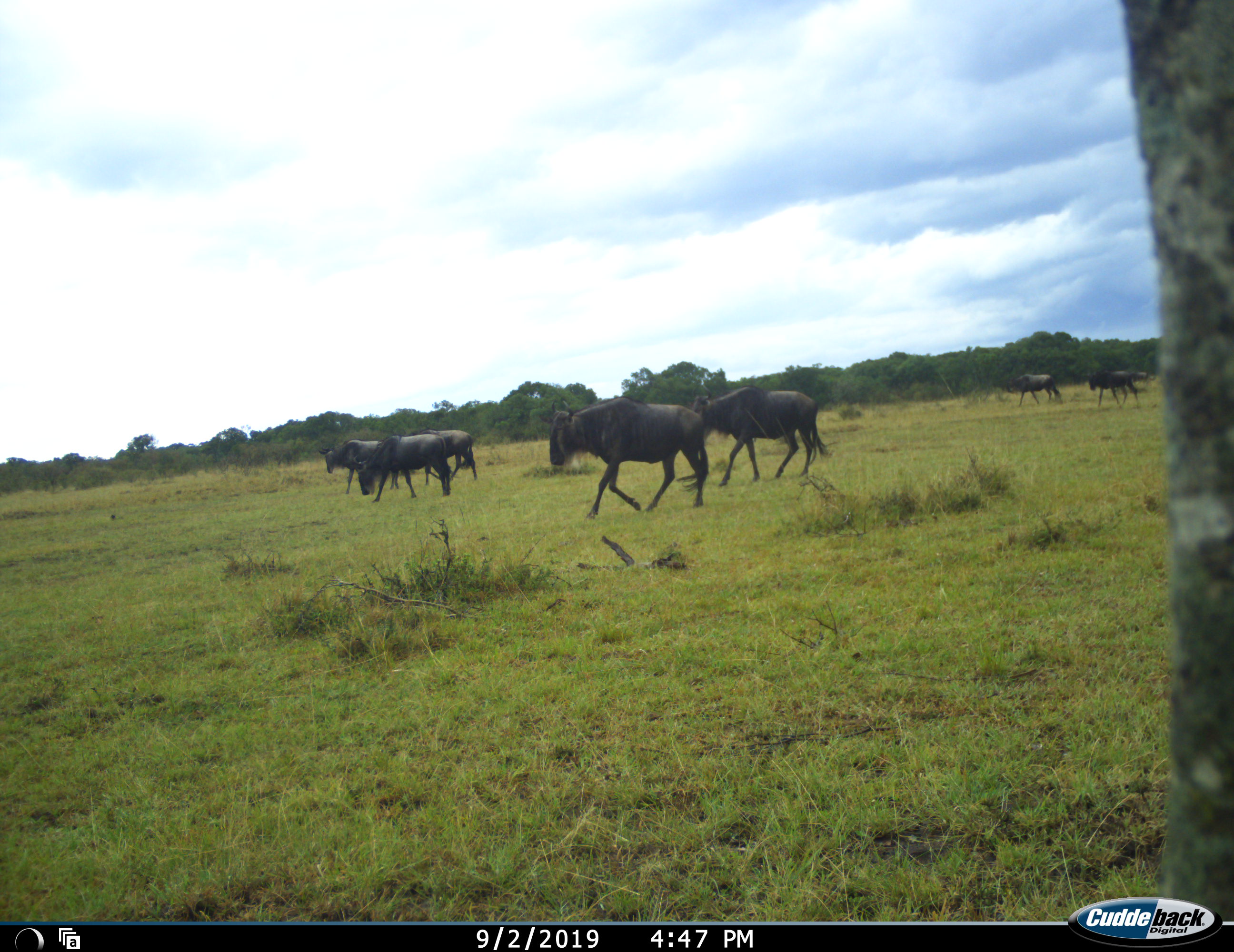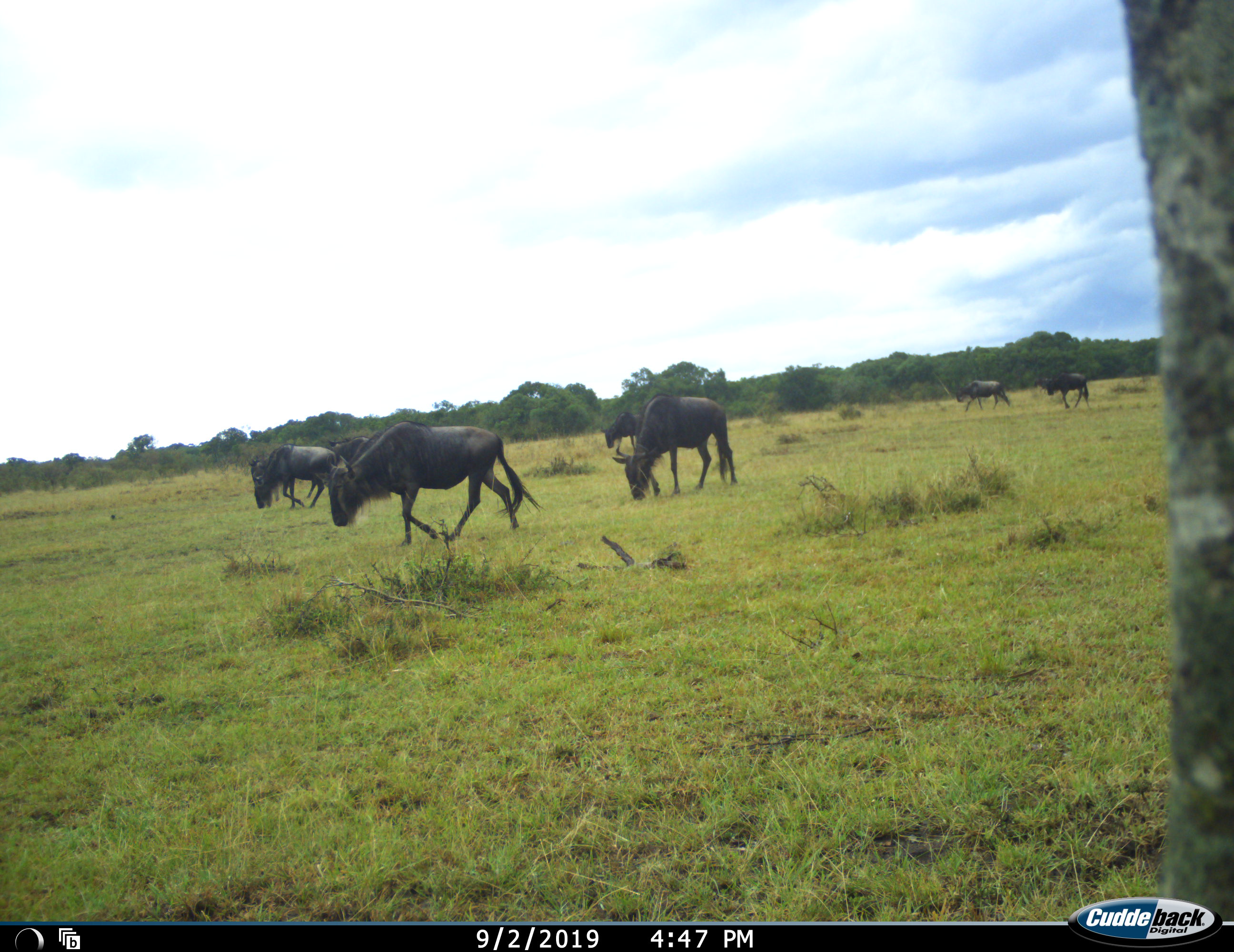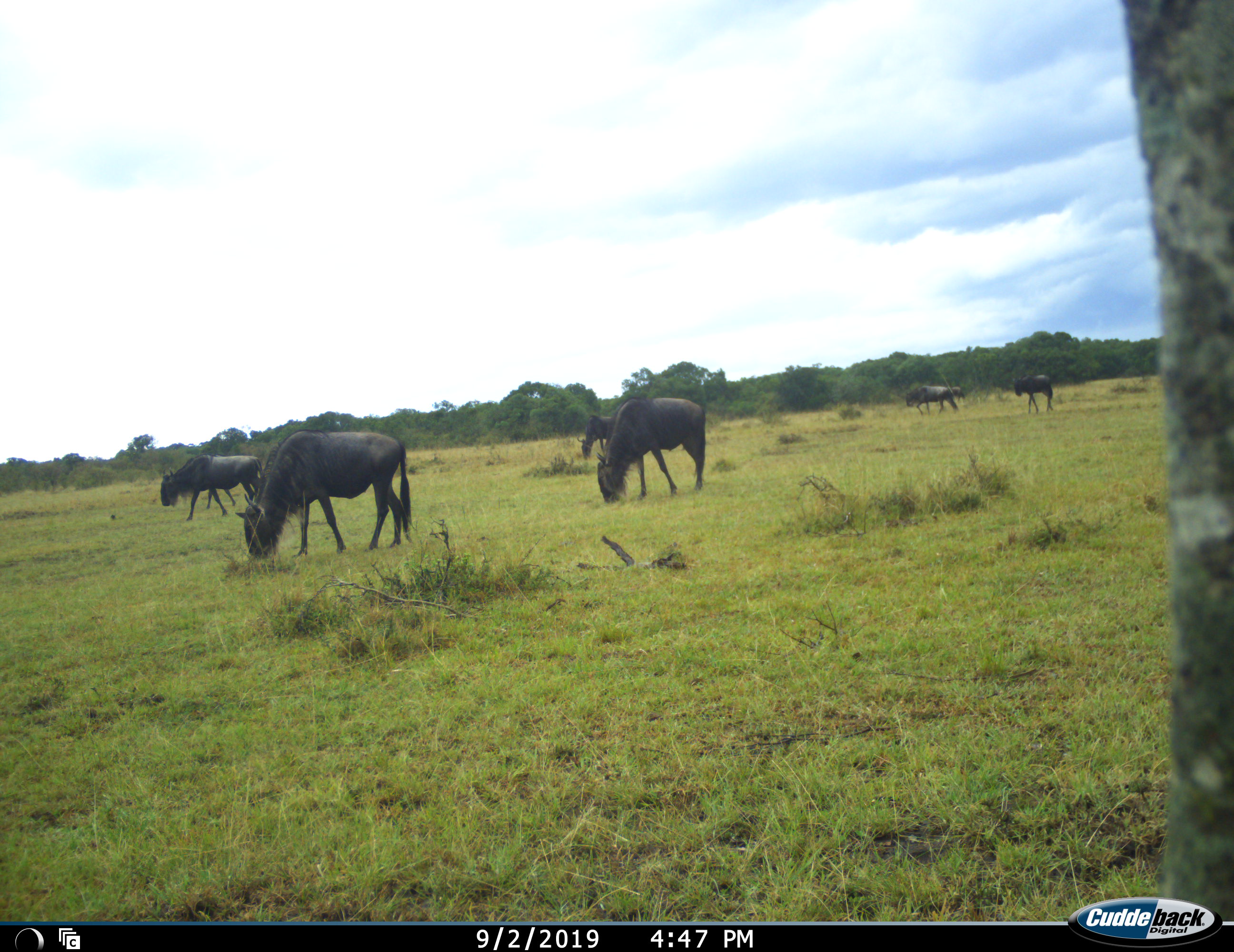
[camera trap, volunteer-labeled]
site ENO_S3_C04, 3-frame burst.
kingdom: Animalia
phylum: Chordata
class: Mammalia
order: Artiodactyla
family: Bovidae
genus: Connochaetes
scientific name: Connochaetes taurinus taurinus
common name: blue wildebeest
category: wildebeestblue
Wildebeestblue (blue wildebeest) (Connochaetes taurinus taurinus), count 7. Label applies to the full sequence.